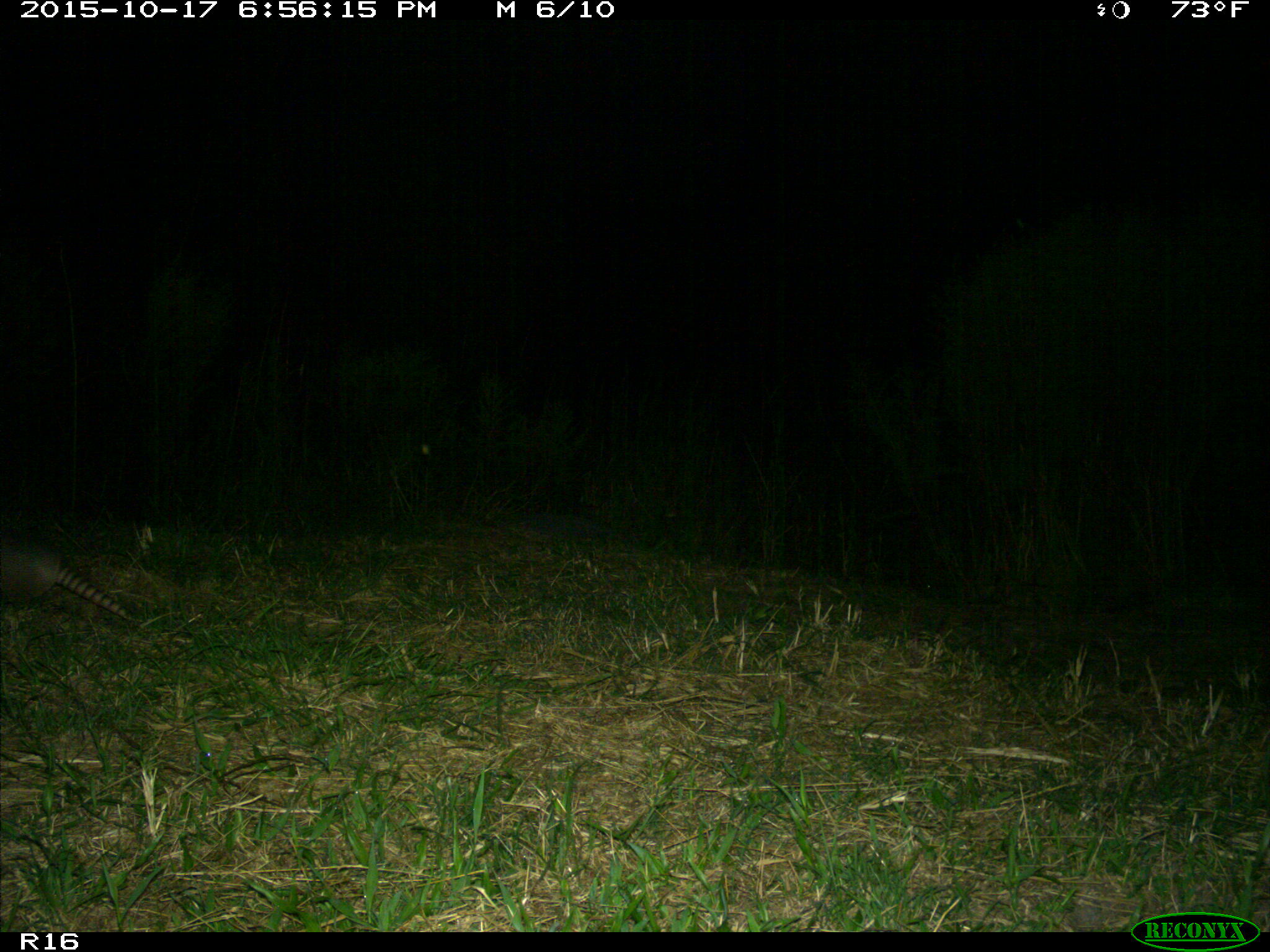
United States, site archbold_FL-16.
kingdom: Animalia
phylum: Chordata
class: Mammalia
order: Cingulata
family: Dasypodidae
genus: Dasypus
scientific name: Dasypus novemcinctus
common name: nine-banded armadillo